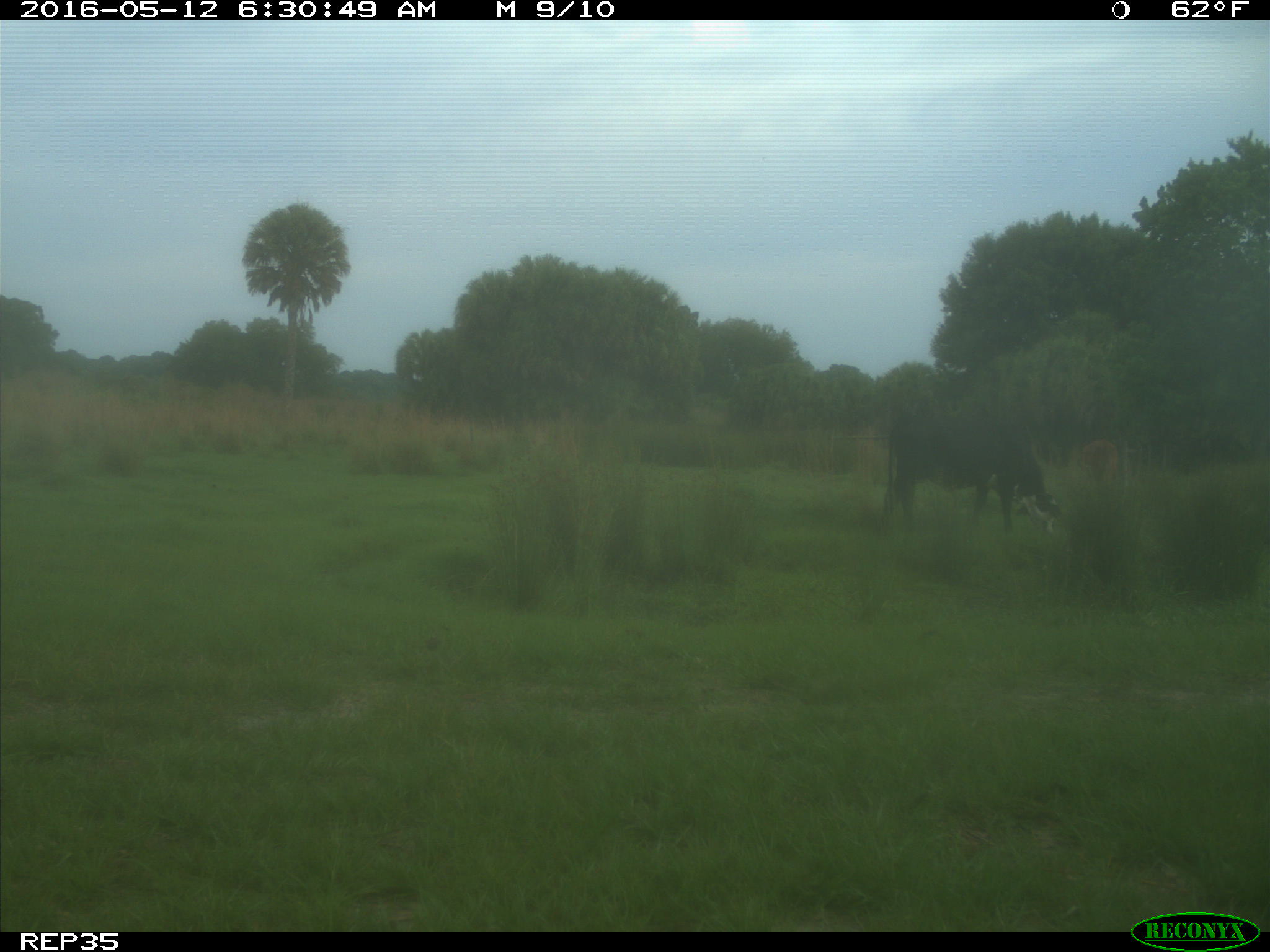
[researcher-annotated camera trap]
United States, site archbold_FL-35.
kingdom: Animalia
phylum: Chordata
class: Mammalia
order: Artiodactyla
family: Bovidae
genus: Bos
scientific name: Bos taurus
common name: domestic cow